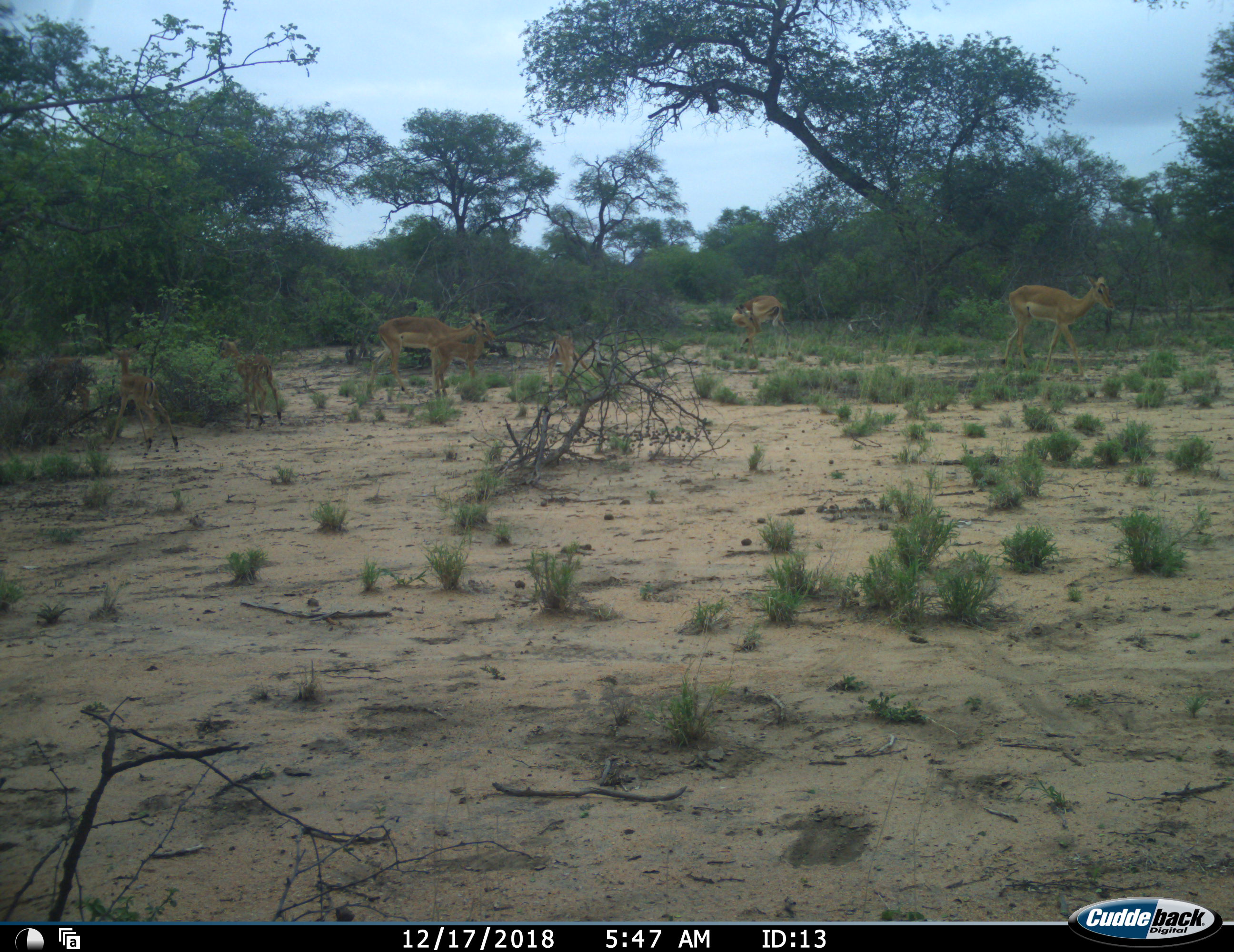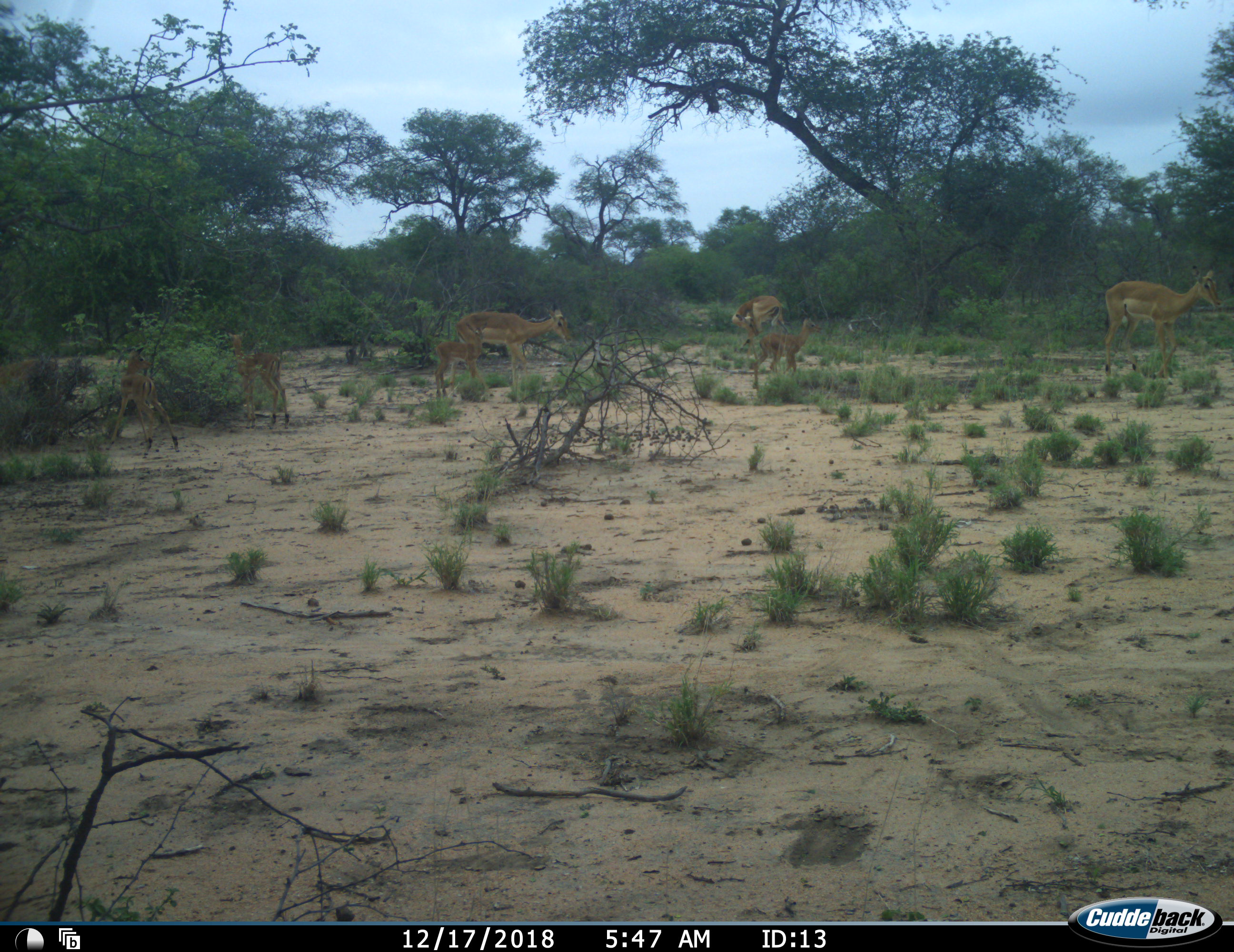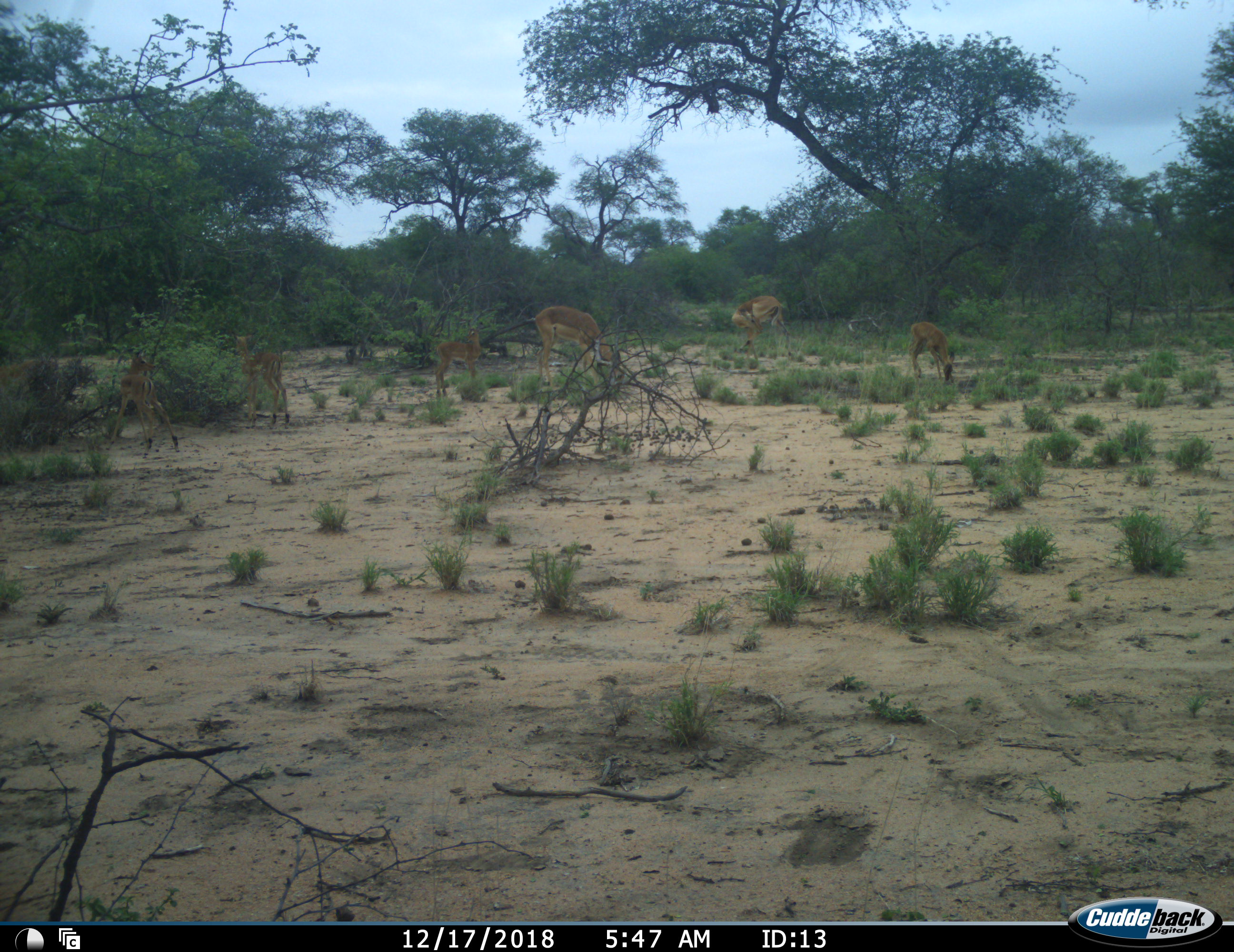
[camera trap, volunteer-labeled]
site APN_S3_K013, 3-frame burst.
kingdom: Animalia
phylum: Chordata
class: Mammalia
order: Artiodactyla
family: Bovidae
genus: Aepyceros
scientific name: Aepyceros melampus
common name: impala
Impala (Aepyceros melampus), count 7. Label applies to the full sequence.